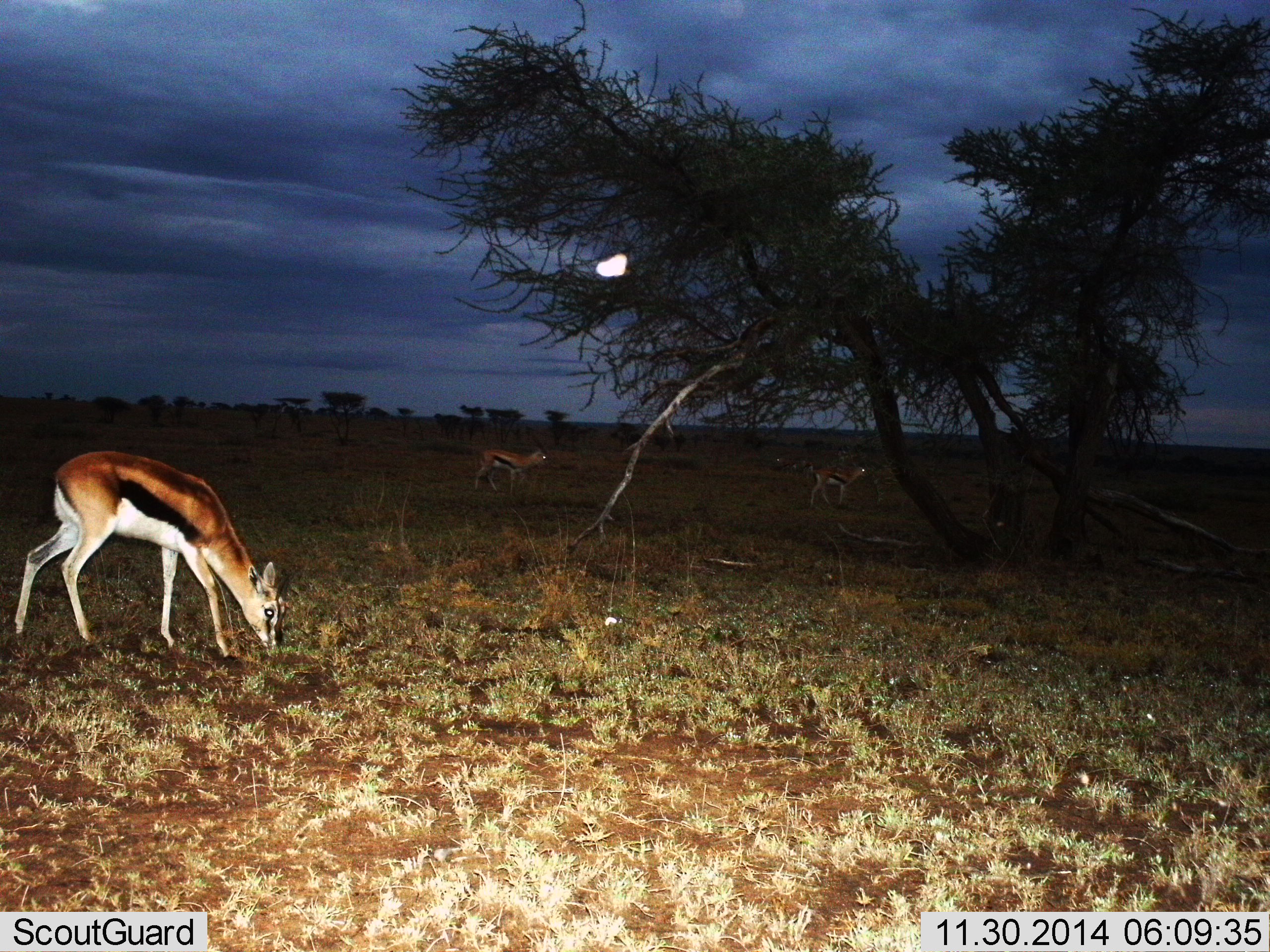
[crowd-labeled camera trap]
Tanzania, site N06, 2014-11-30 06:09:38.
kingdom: Animalia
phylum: Chordata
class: Mammalia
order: Artiodactyla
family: Bovidae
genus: Eudorcas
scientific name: Eudorcas thomsonii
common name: thomson's gazelle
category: gazellethomsons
Gazellethomsons (thomson's gazelle) (Eudorcas thomsonii), count 3. Behavior (volunteer vote fractions): standing 60%, resting 0%, moving 20%, interacting 0%. Young present (vote fraction): 10%. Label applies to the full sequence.